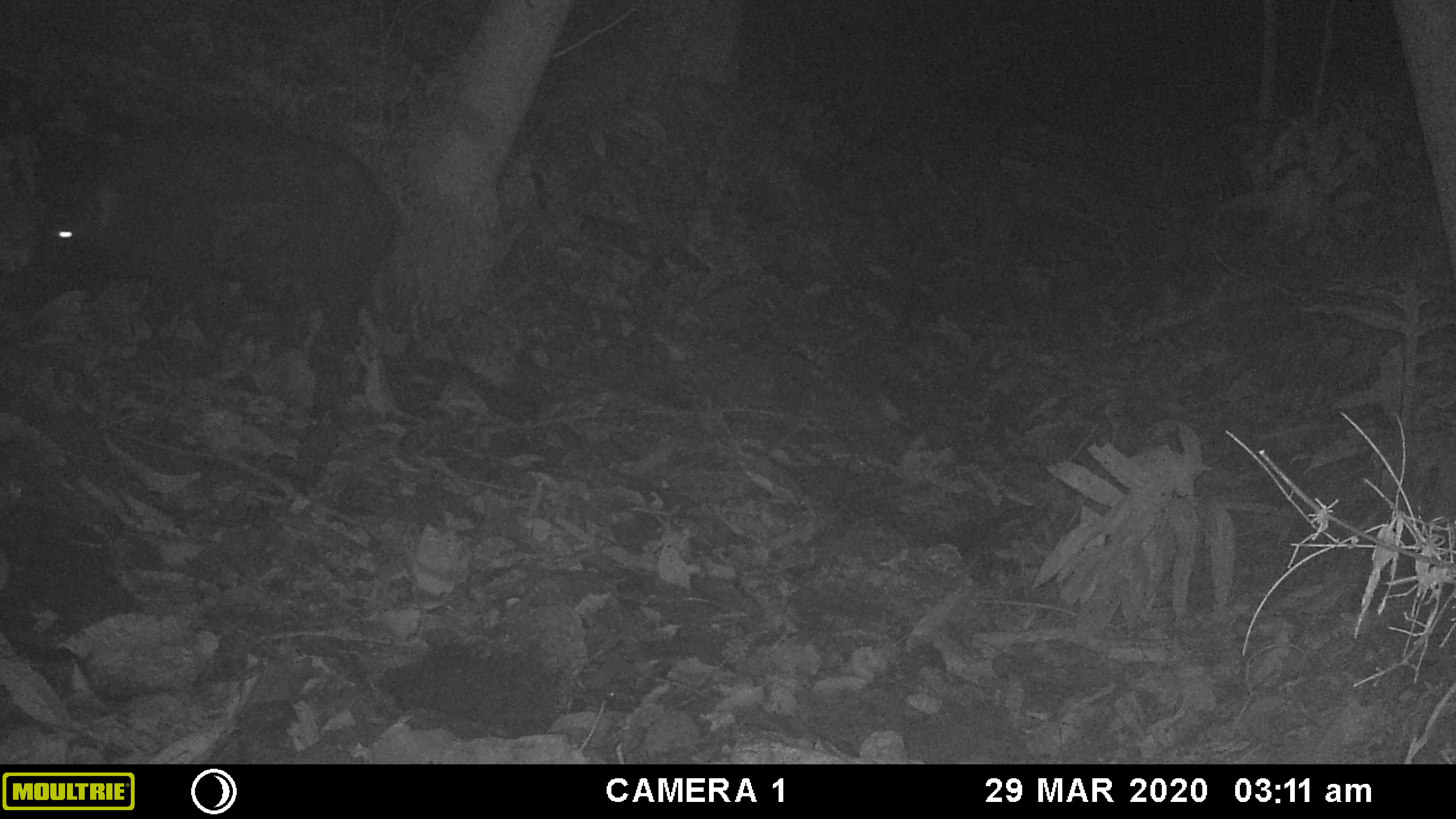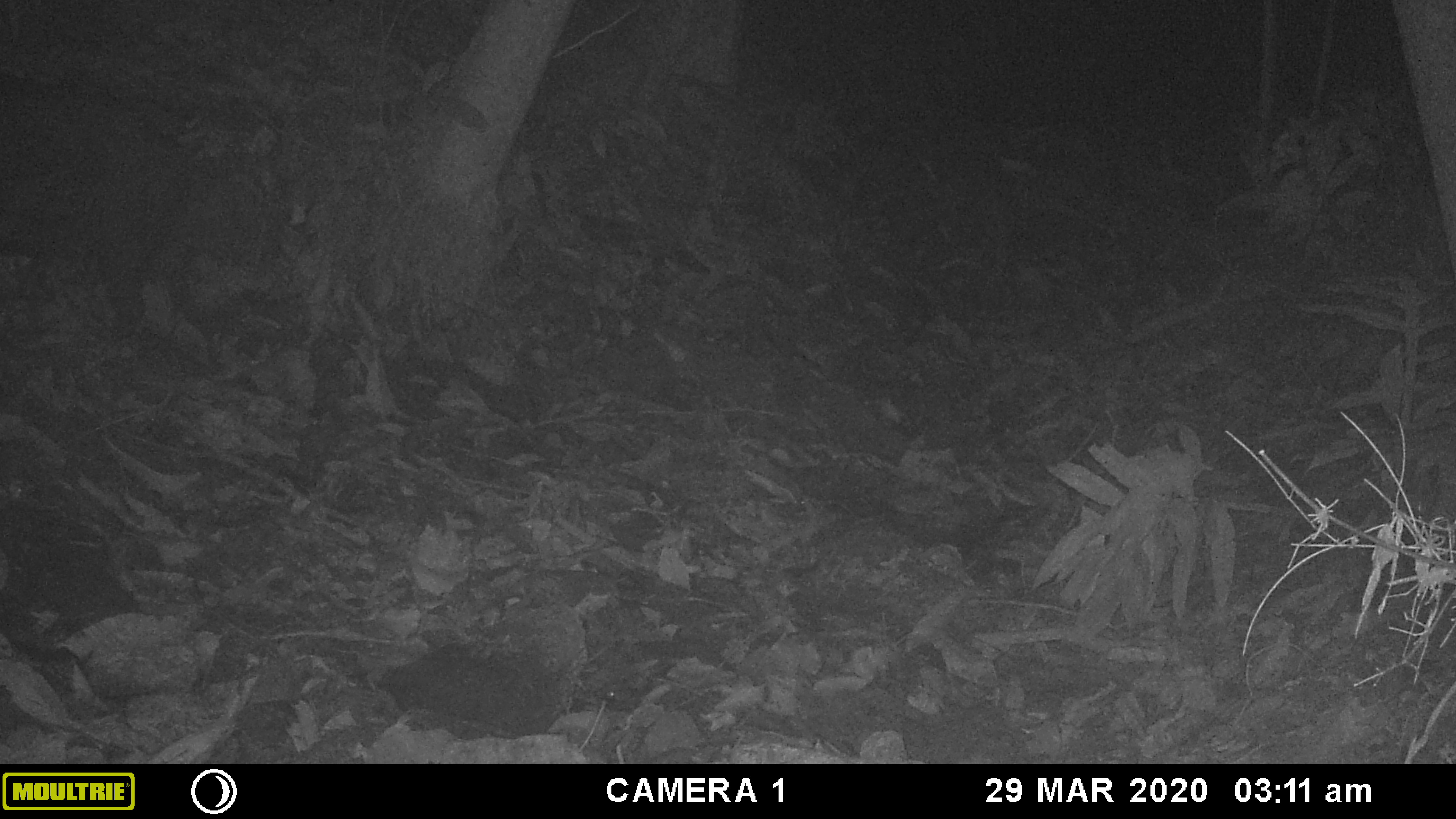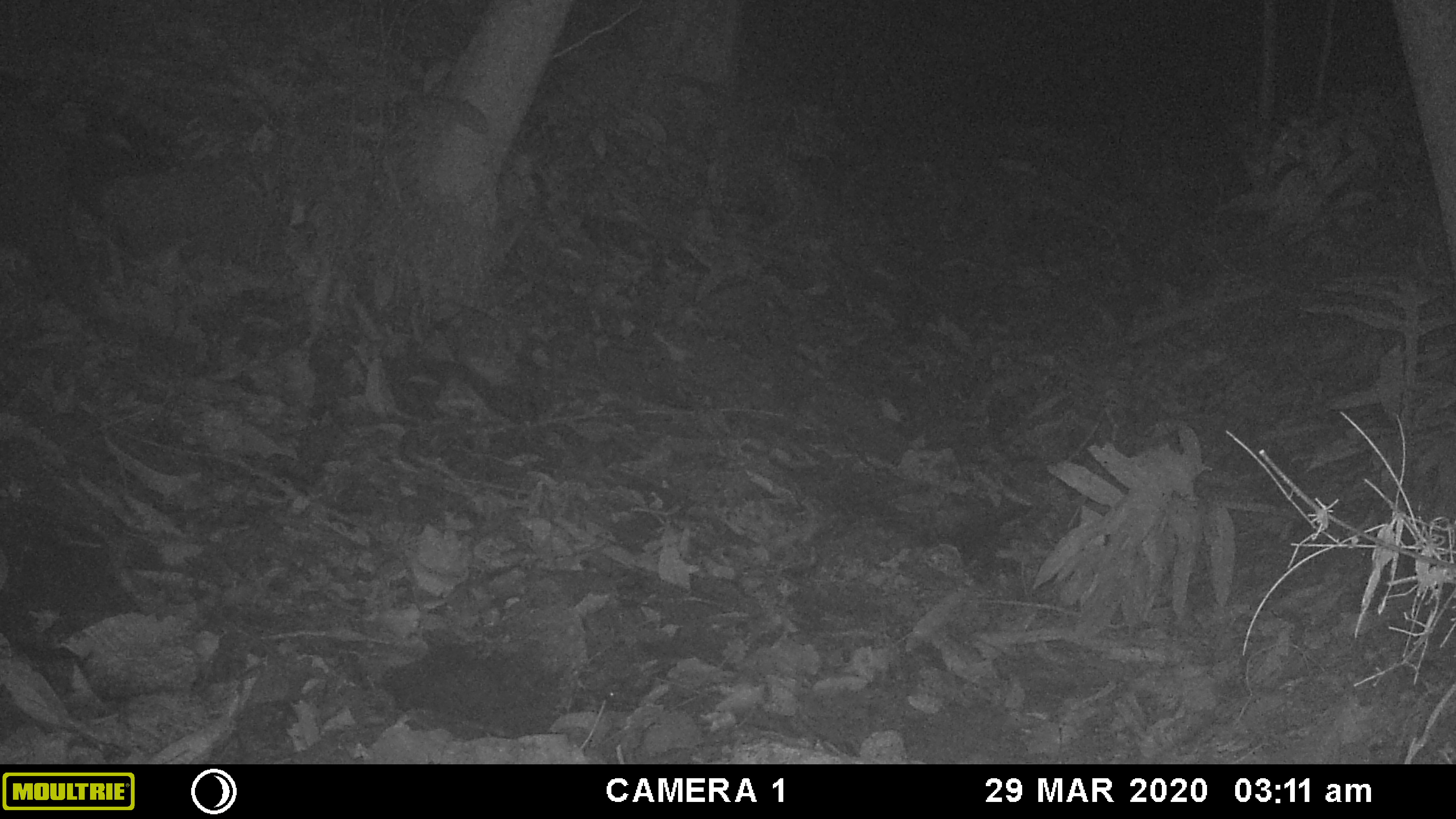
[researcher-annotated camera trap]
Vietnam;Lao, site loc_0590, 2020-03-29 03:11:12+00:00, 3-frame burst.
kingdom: Animalia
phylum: Chordata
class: Mammalia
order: Artiodactyla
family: Suidae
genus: Sus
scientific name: Sus scrofa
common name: eurasian wild pig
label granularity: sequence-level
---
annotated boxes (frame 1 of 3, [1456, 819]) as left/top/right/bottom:
eurasian wild pig: 6/107/398/481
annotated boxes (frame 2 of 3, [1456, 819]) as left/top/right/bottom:
eurasian wild pig: 1/64/280/336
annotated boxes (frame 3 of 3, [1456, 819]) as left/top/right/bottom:
eurasian wild pig: 0/64/189/336